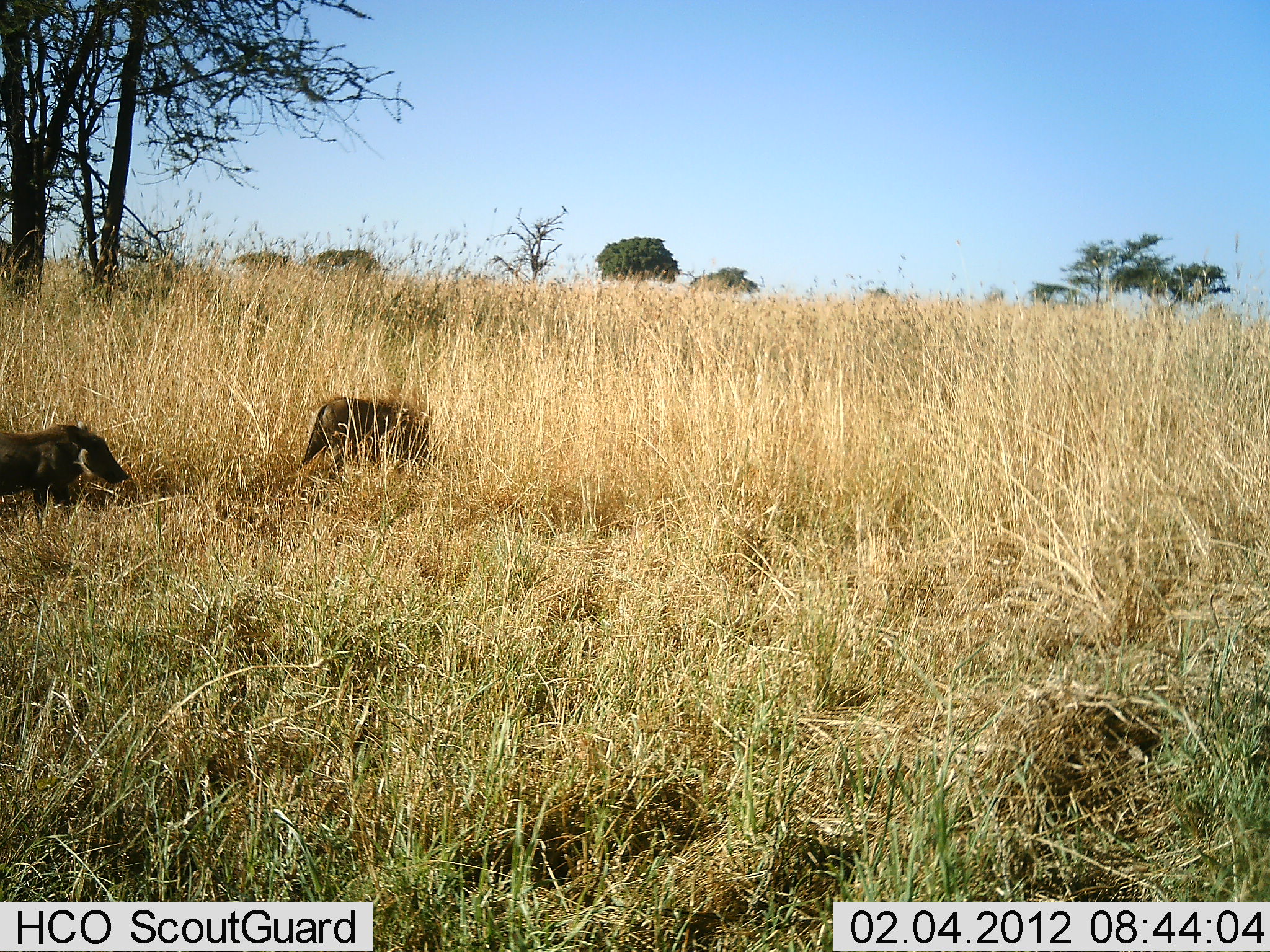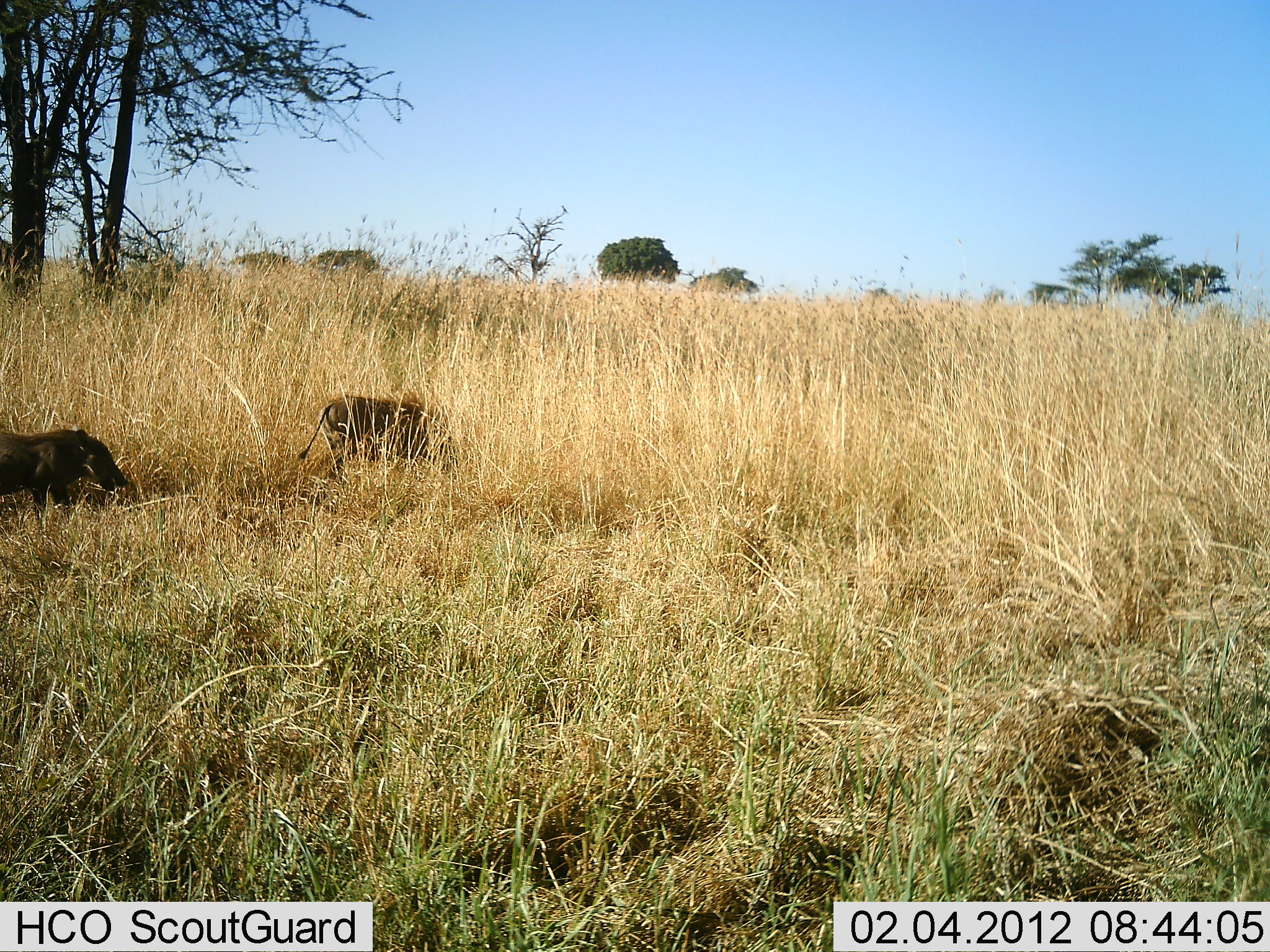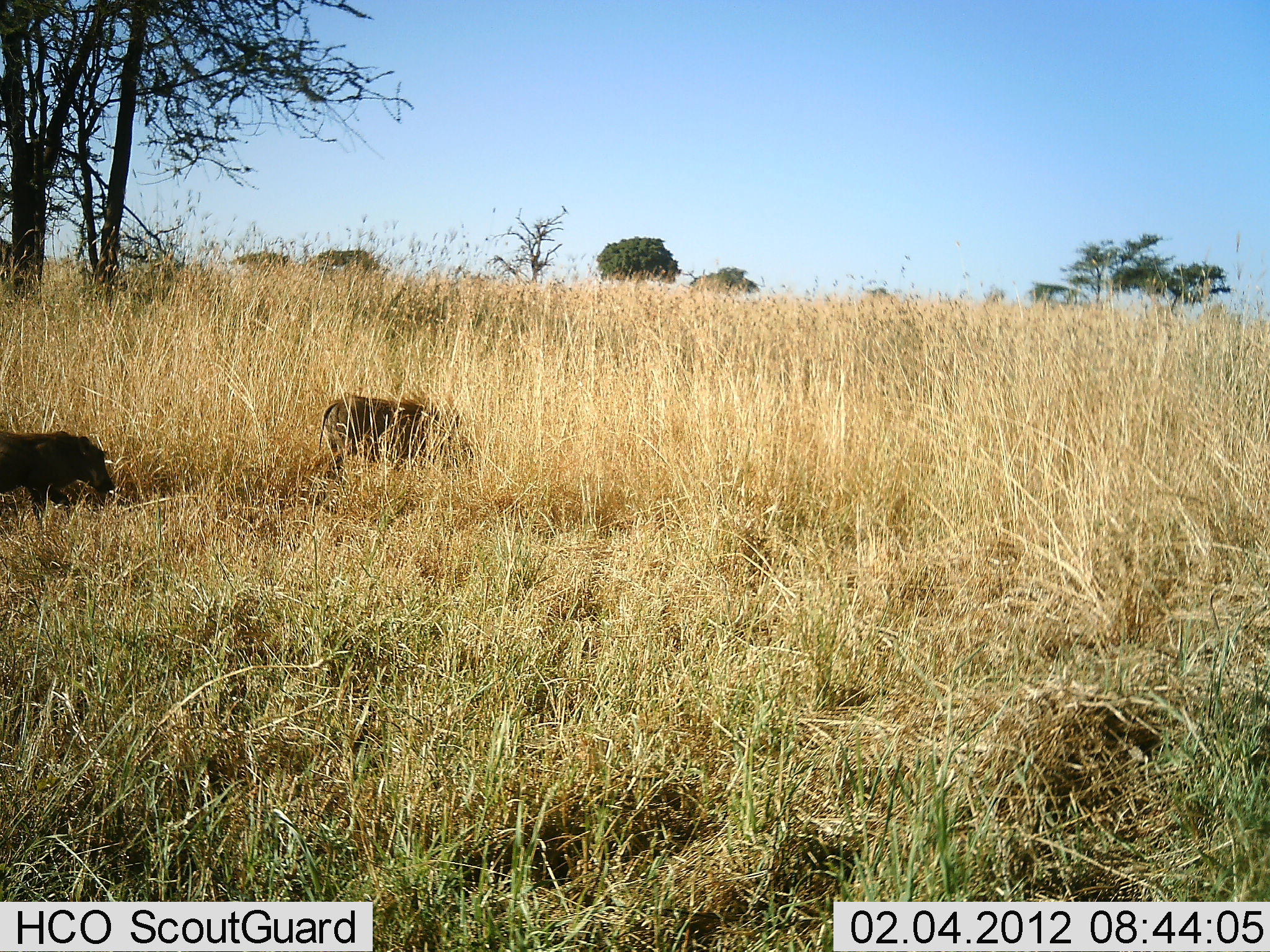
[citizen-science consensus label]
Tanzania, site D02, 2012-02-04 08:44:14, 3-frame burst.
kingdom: Animalia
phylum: Chordata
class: Mammalia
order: Artiodactyla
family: Suidae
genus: Phacochoerus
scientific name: Phacochoerus africanus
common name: warthog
Warthog (Phacochoerus africanus), count 2. Behavior (volunteer vote fractions): standing 21%, resting 0%, moving 37%, interacting 0%. Young present (vote fraction): 5%. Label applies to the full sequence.